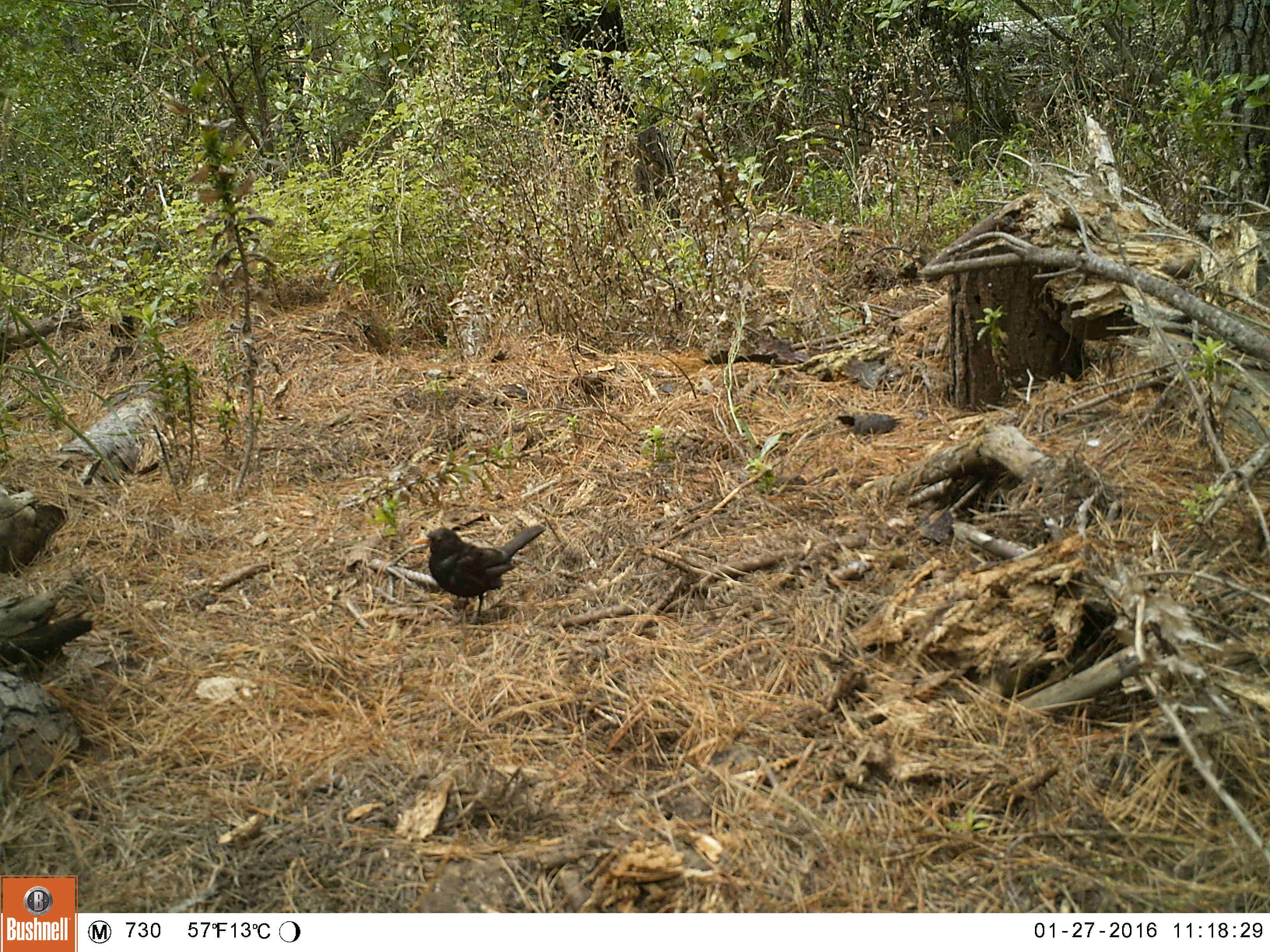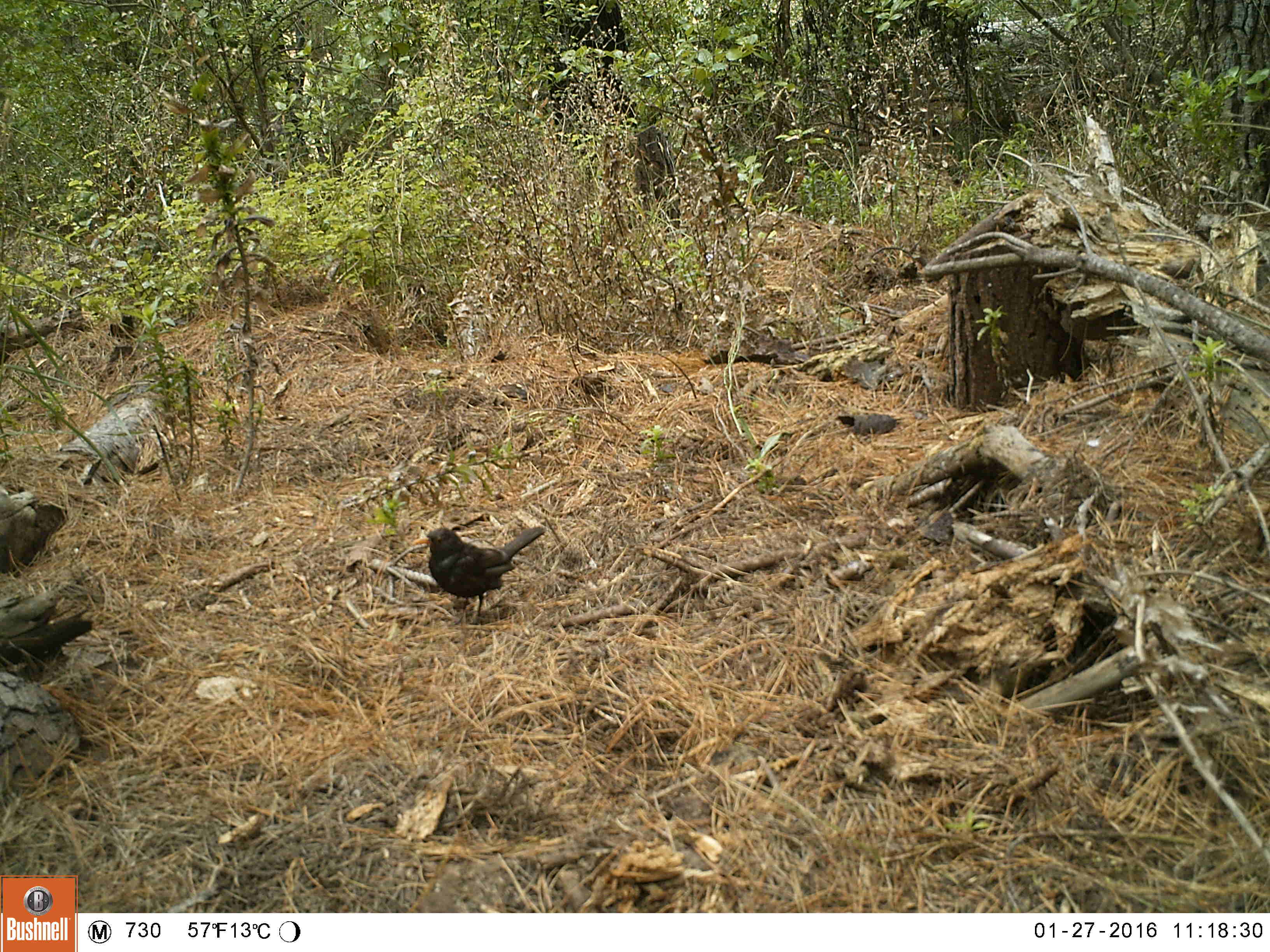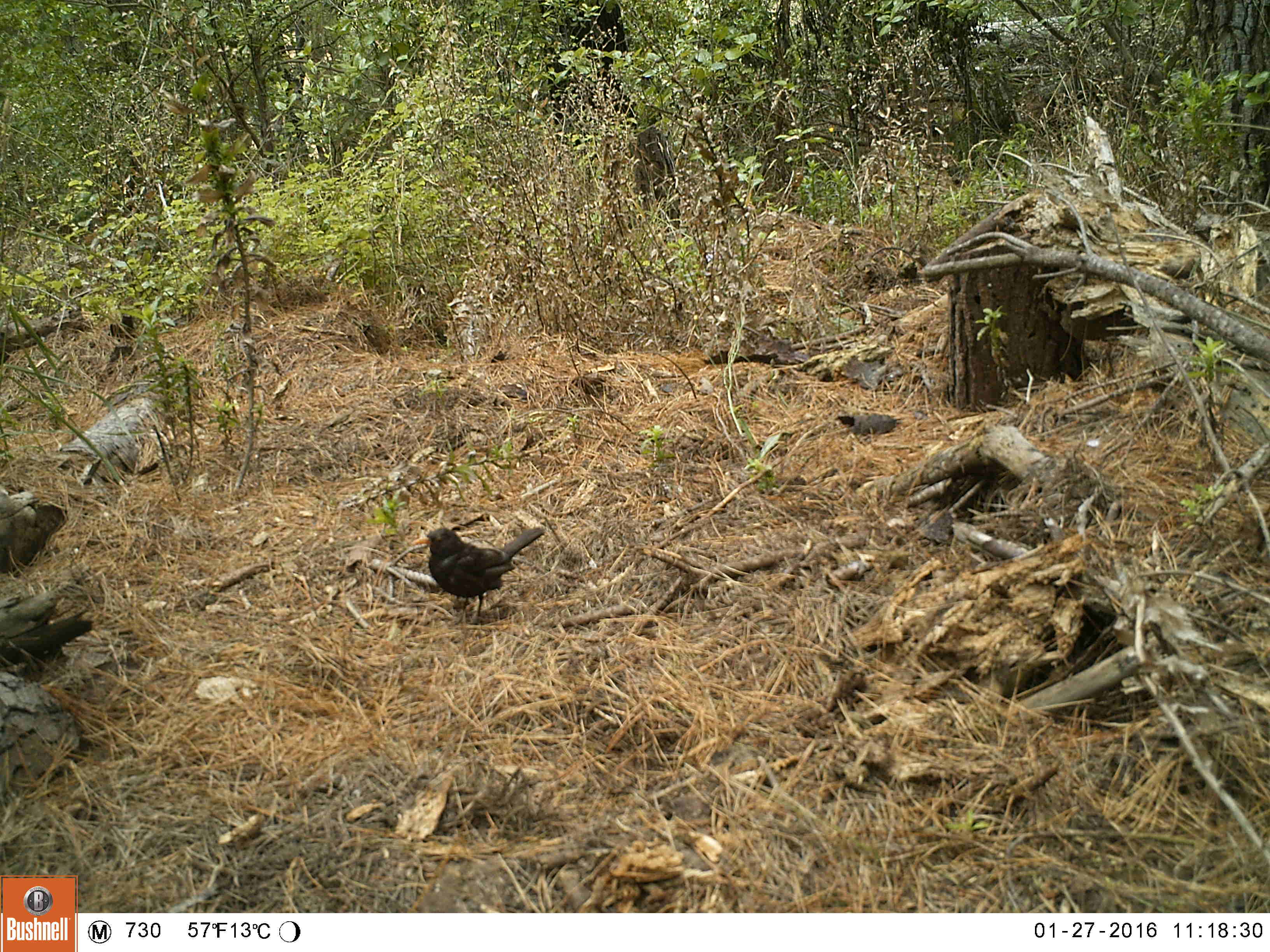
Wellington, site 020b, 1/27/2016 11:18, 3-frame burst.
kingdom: Animalia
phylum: Chordata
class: Aves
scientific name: Aves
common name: bird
Bird (Aves).